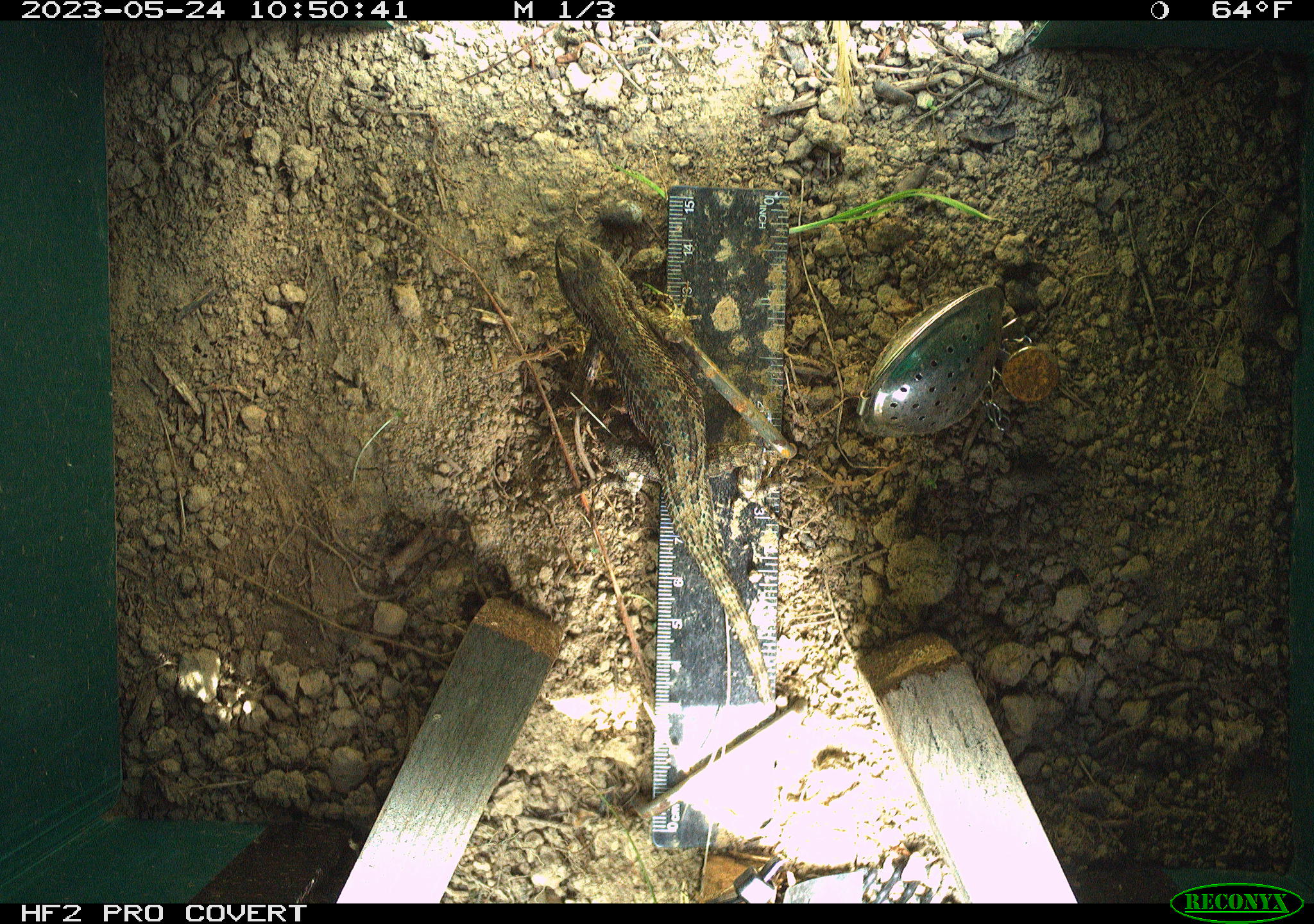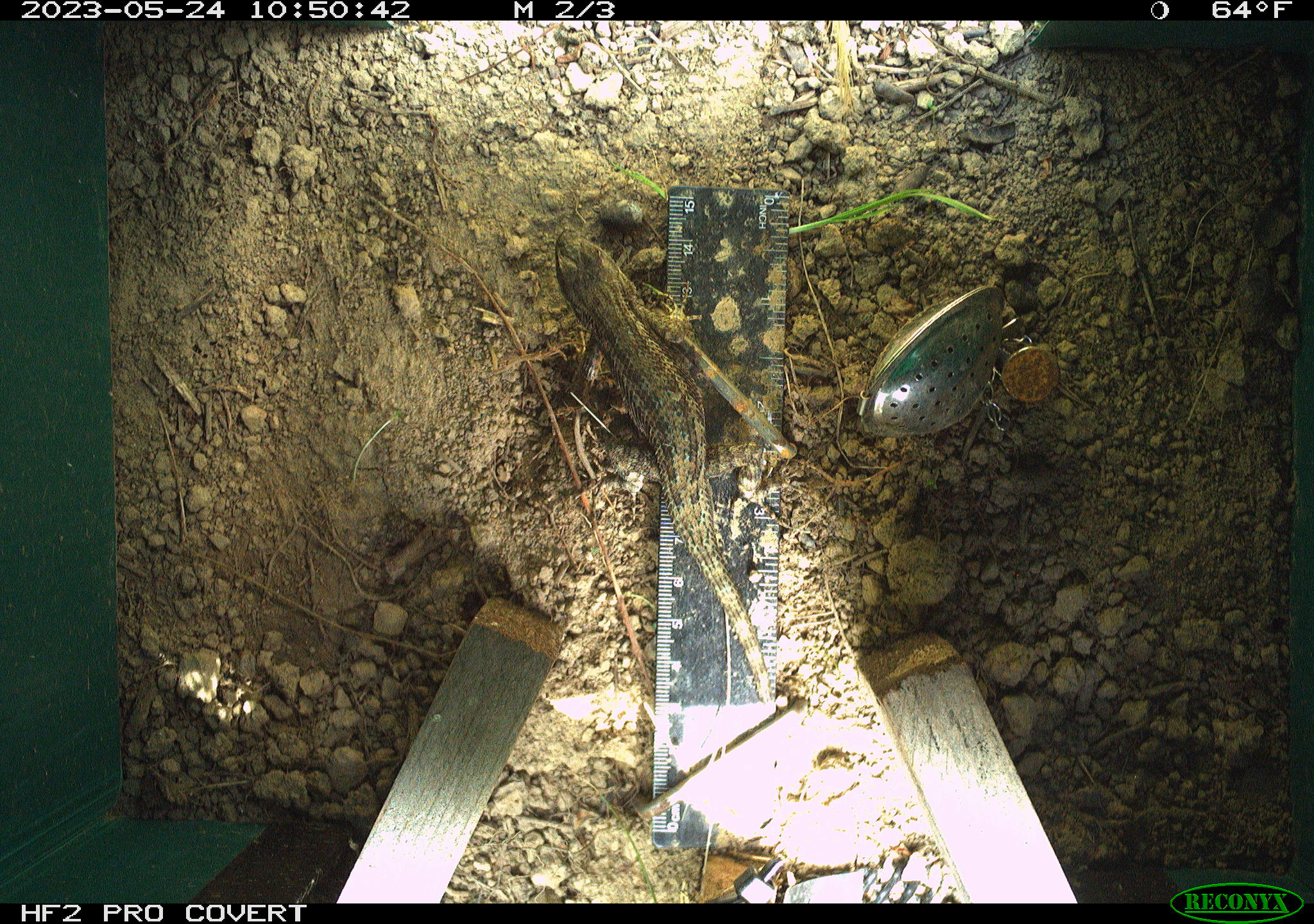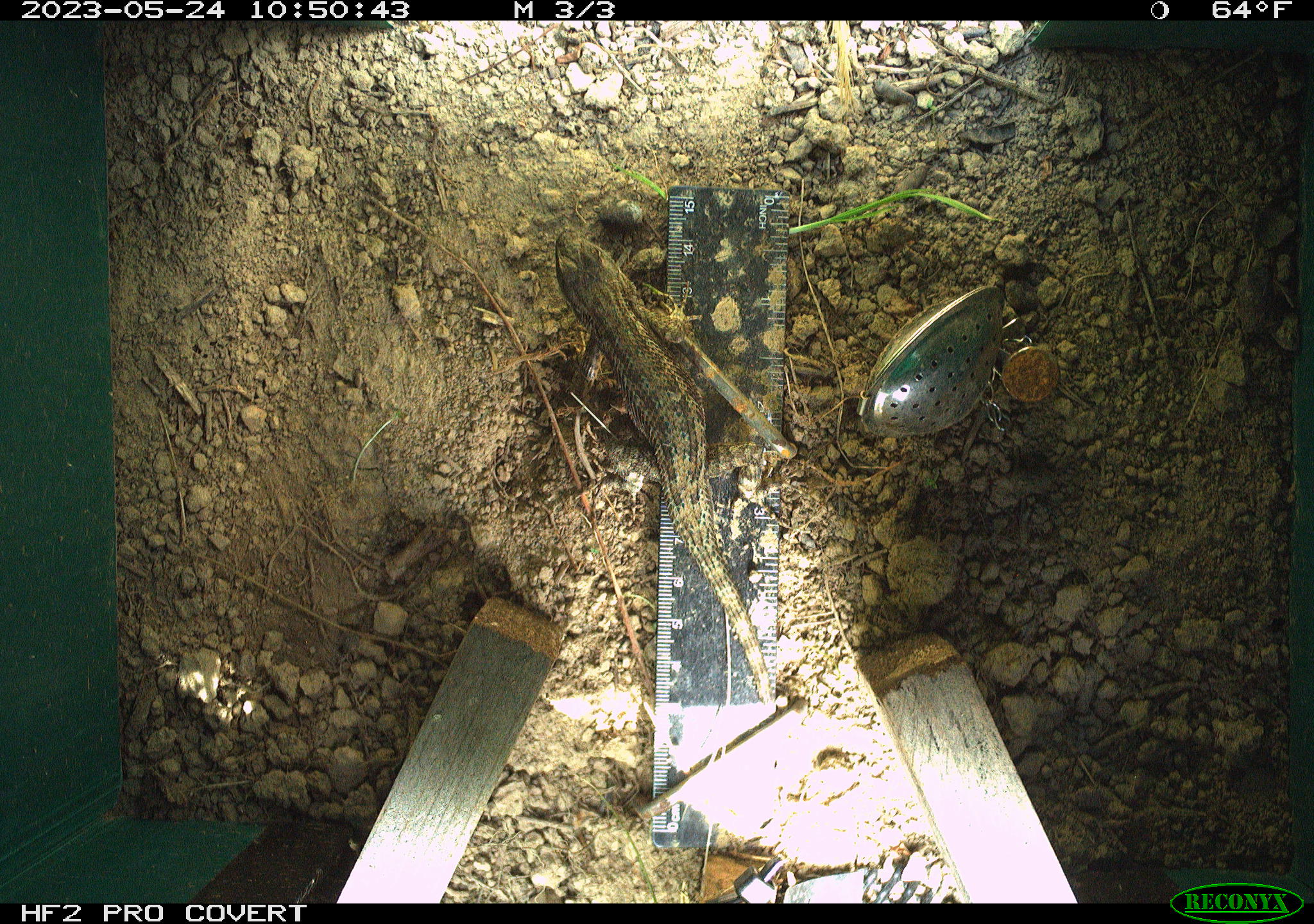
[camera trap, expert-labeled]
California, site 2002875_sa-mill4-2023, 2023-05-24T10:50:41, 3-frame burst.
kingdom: Animalia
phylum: Chordata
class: Reptilia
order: Squamata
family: Phrynosomatidae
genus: Sceloporus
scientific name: Sceloporus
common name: spiny lizards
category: sceloporus species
Sceloporus species (spiny lizards) (Sceloporus).